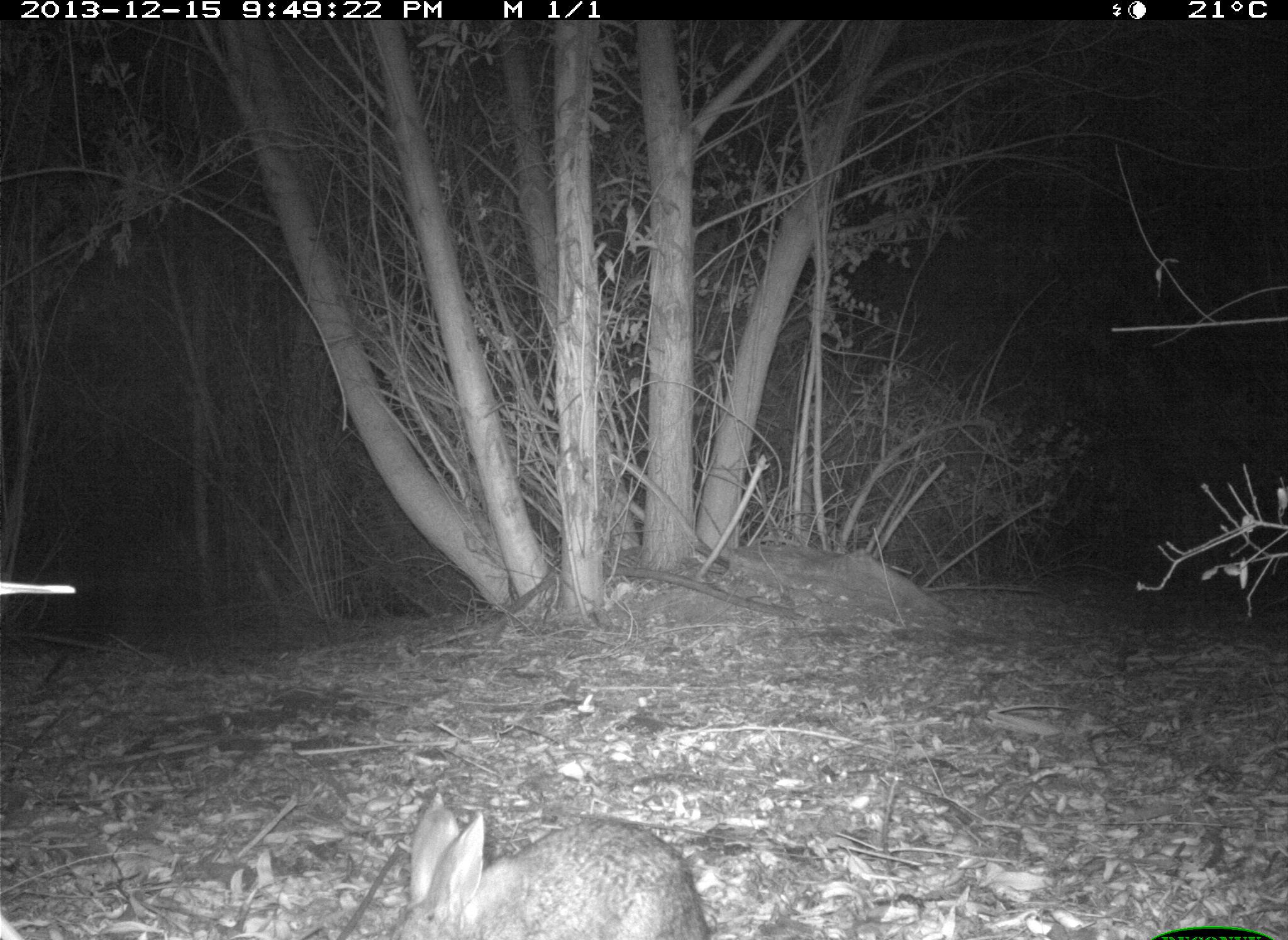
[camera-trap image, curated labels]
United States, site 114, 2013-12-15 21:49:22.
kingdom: Animalia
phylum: Chordata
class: Mammalia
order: Lagomorpha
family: Leporidae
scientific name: Leporidae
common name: rabbits and hares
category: rabbit